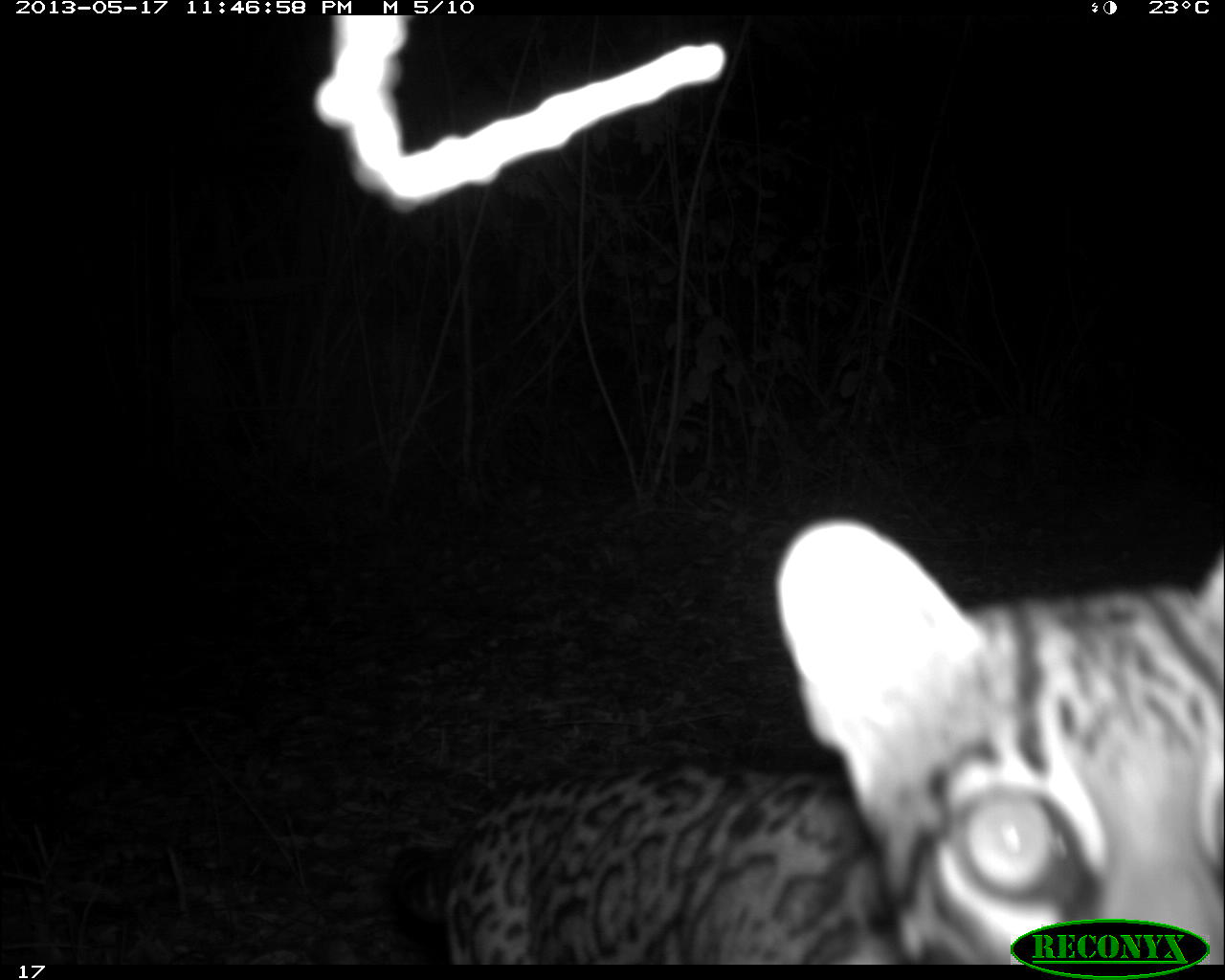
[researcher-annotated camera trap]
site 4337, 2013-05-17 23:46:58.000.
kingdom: Animalia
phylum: Chordata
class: Mammalia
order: Carnivora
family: Felidae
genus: Leopardus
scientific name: Leopardus pardalis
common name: ocelot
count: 1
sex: female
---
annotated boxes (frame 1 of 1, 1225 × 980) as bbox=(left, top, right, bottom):
leopardus pardalis: bbox=(382, 512, 1225, 963)